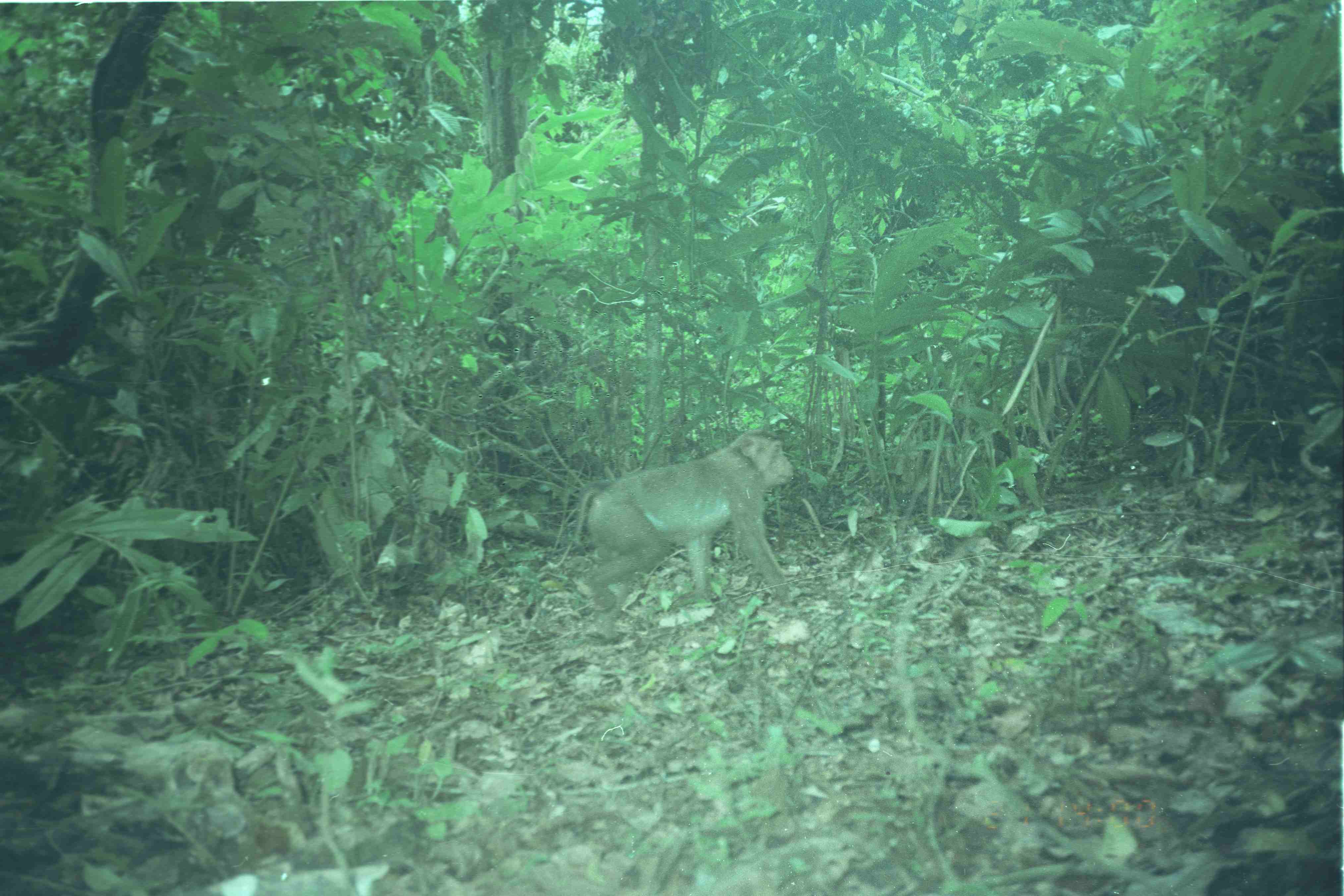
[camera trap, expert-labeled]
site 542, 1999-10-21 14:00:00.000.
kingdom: Animalia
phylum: Chordata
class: Mammalia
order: Primates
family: Cercopithecidae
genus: Macaca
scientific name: Macaca nemestrina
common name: southern pig-tailed macaque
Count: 1.